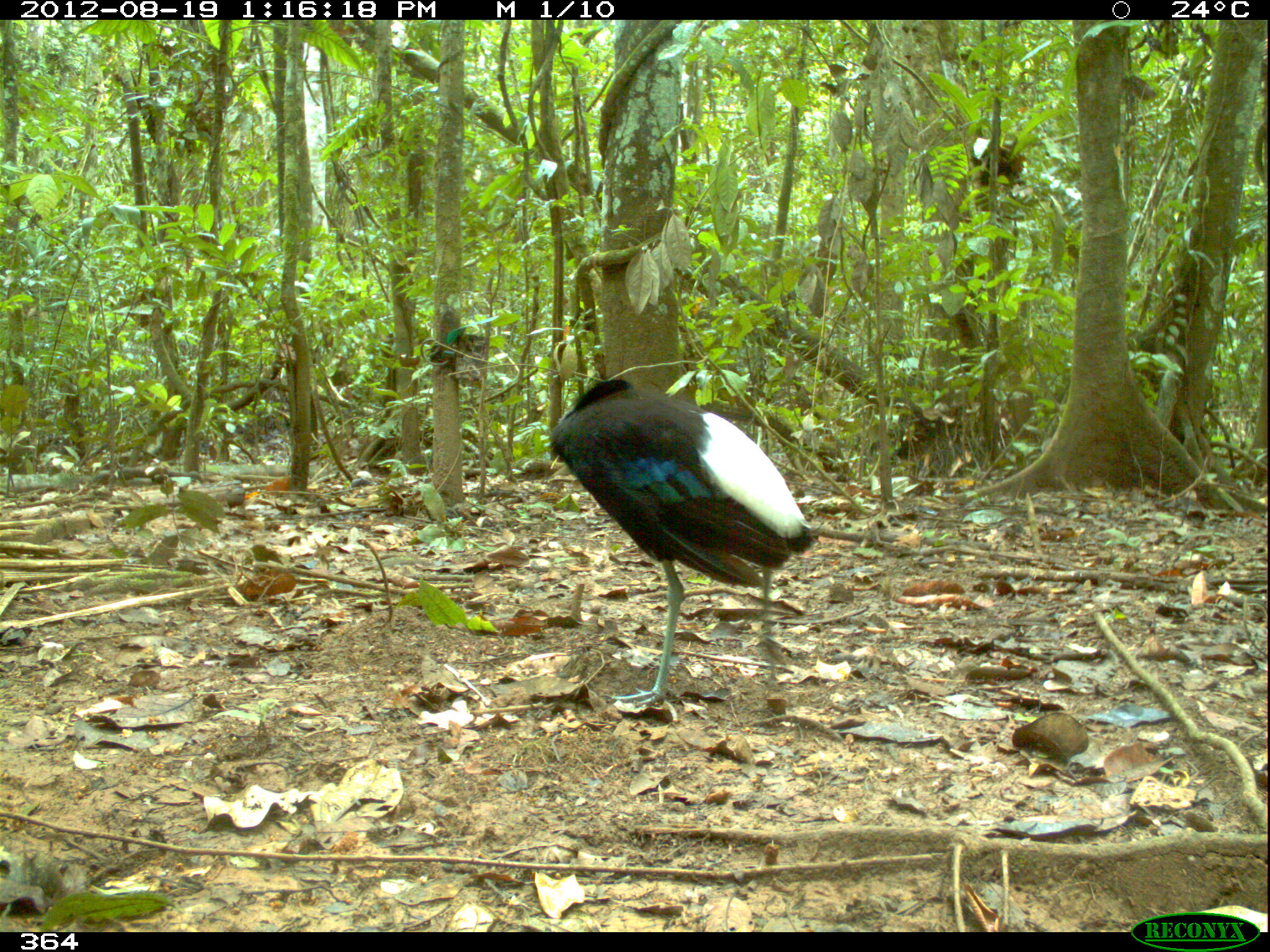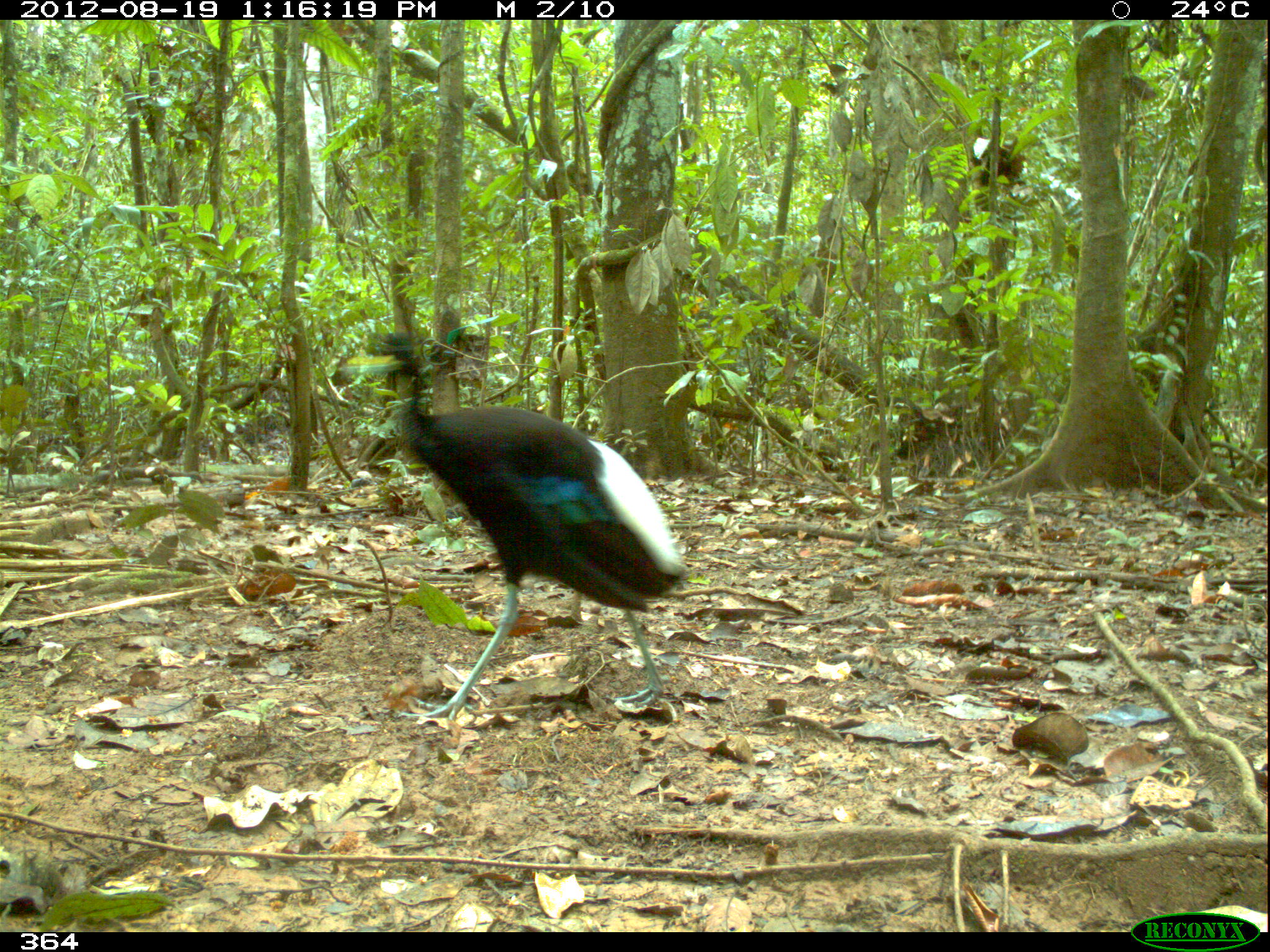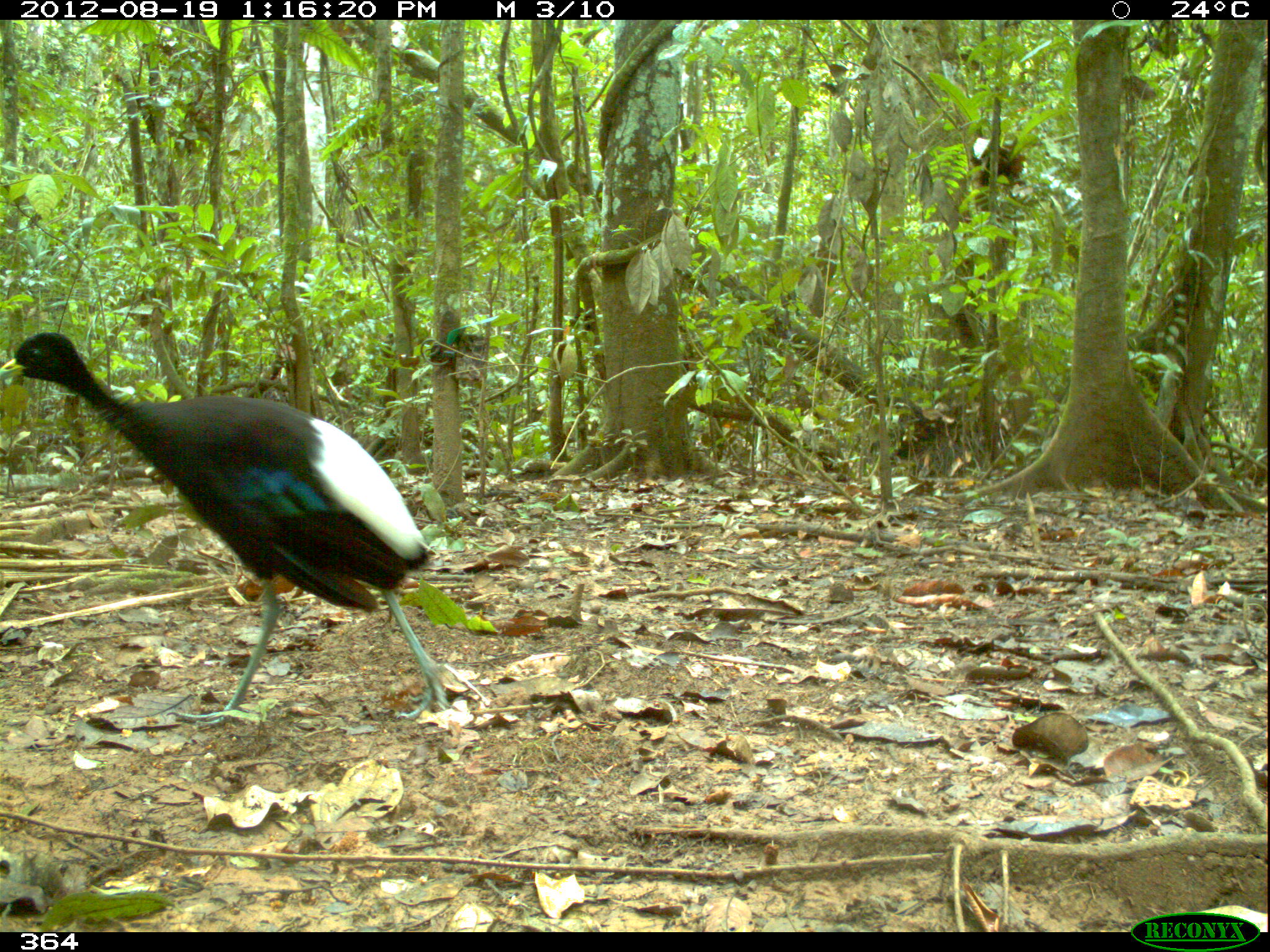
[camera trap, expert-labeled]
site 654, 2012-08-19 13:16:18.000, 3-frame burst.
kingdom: Animalia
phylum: Chordata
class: Aves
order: Gruiformes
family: Psophiidae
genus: Psophia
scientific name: Psophia leucoptera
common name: pale-winged trumpeter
Psophia leucoptera (pale-winged trumpeter).